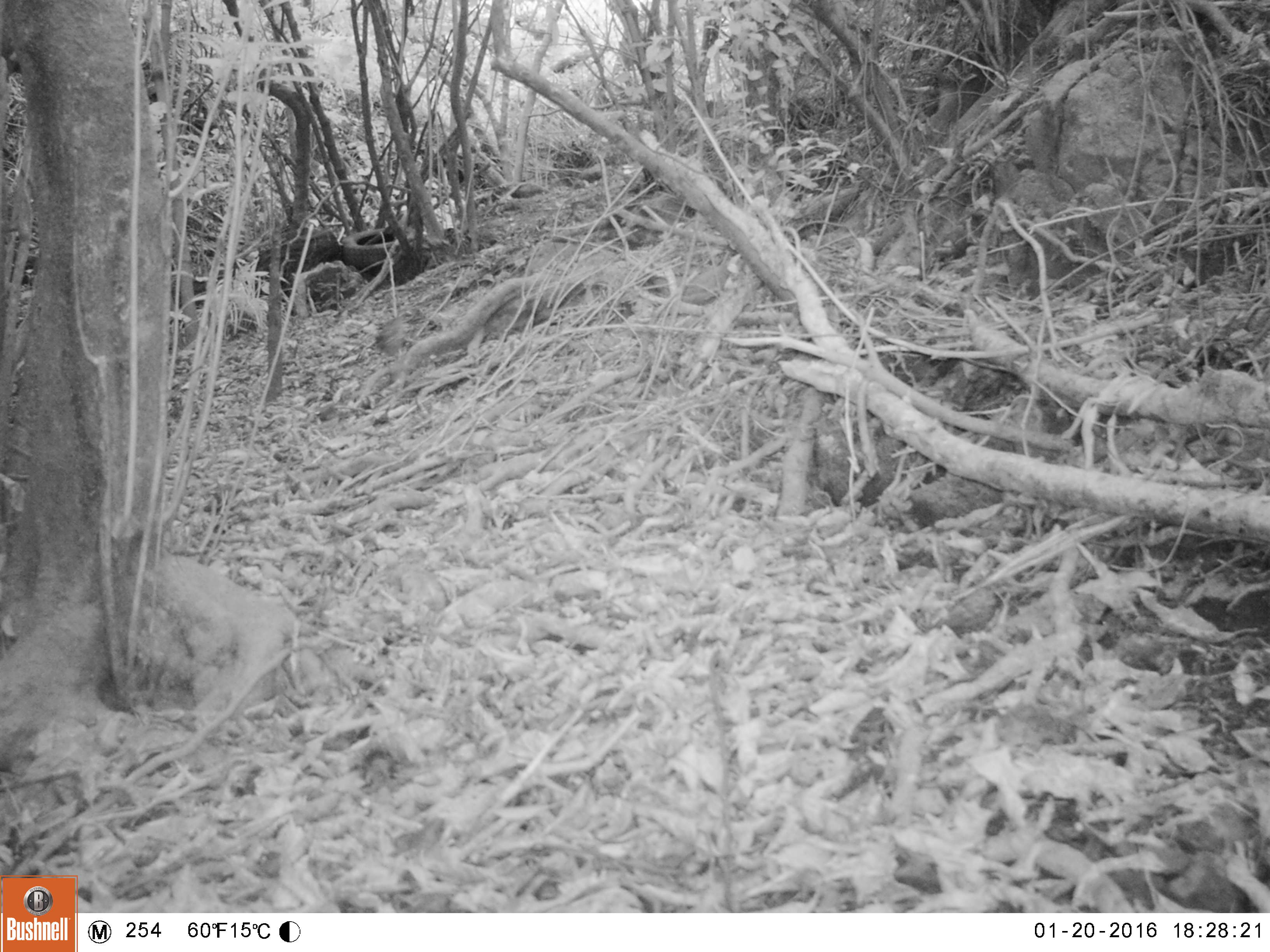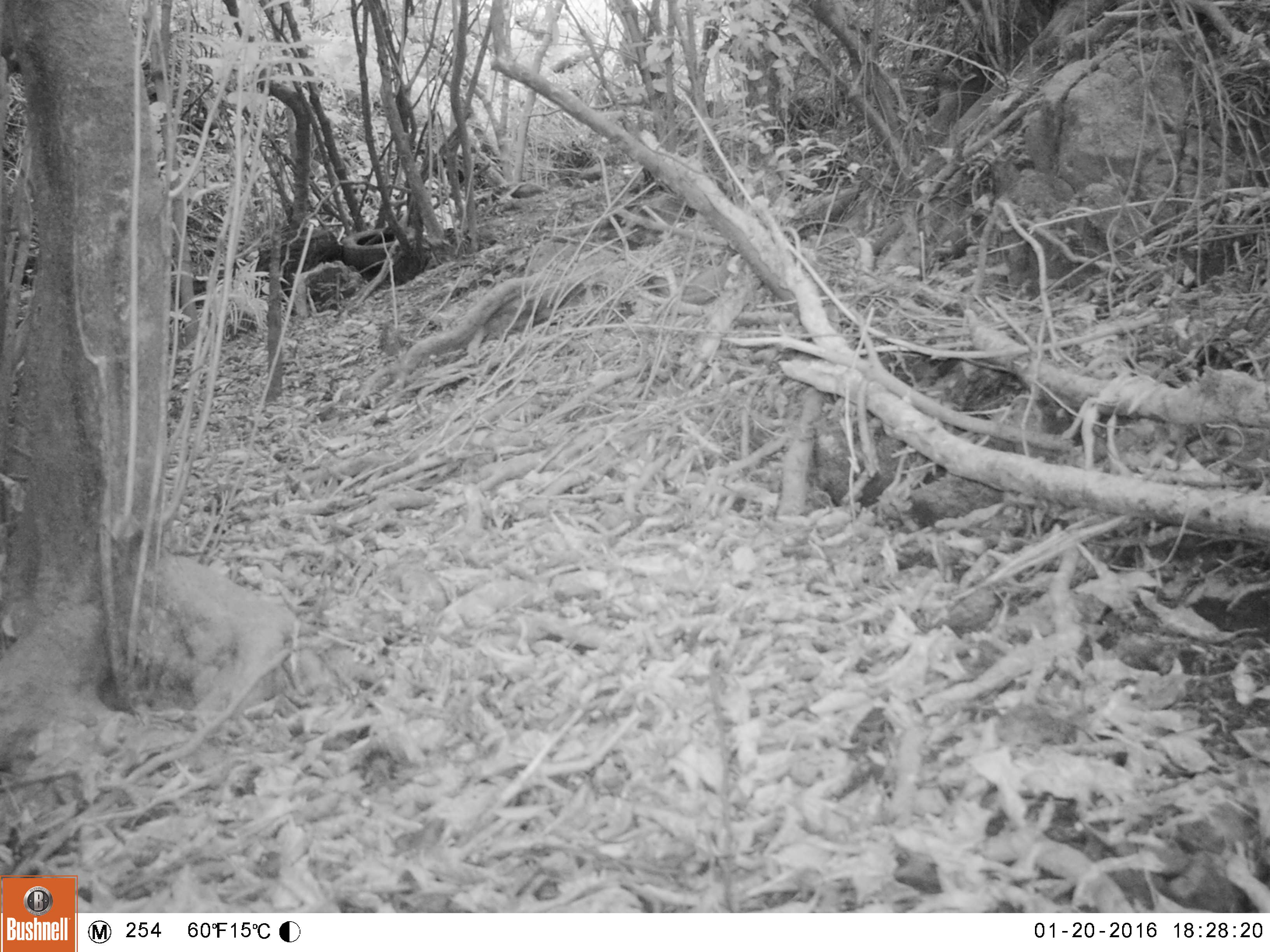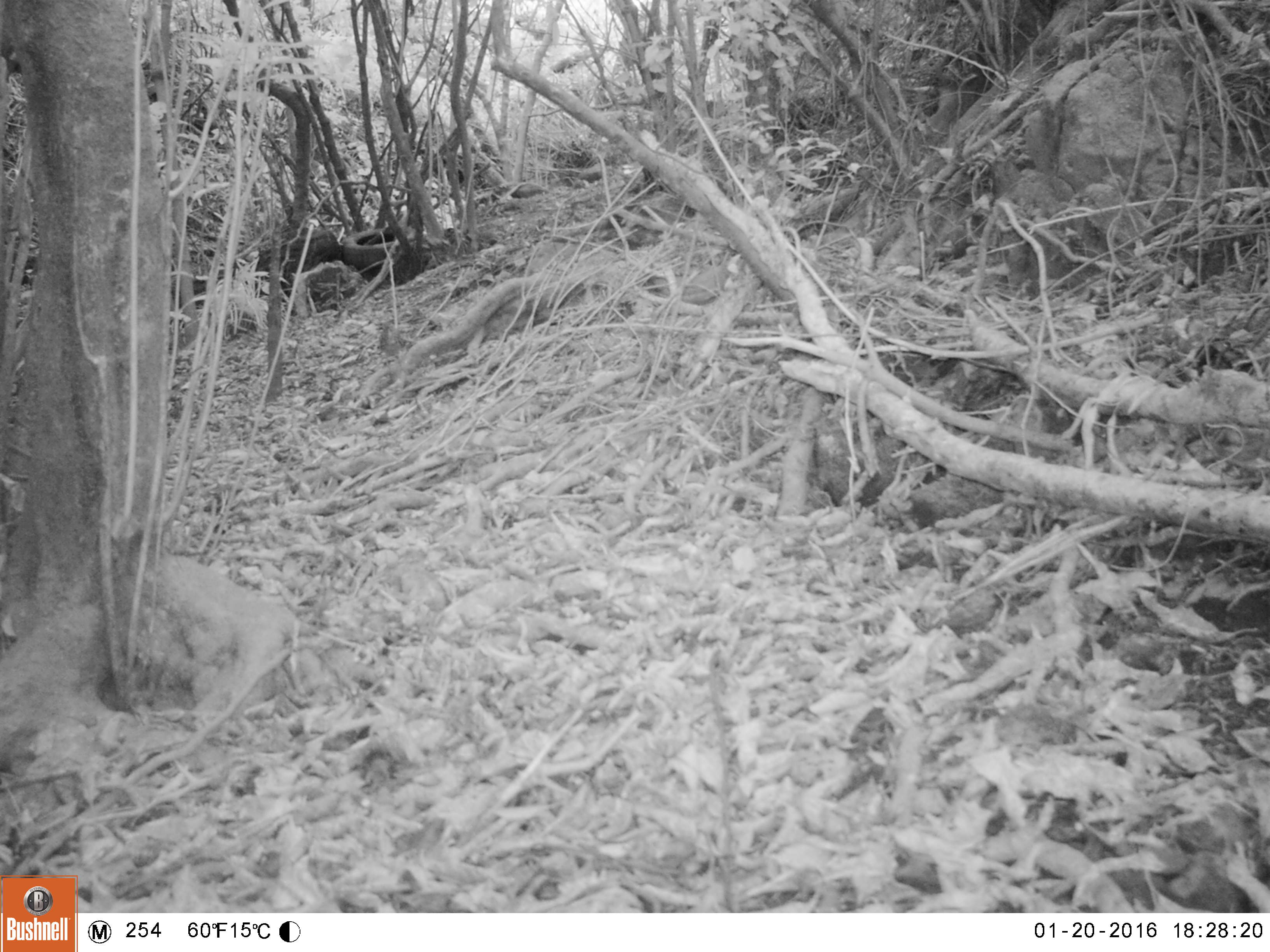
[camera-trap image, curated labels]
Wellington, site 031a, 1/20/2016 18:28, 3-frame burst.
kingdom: Animalia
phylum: Chordata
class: Aves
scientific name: Aves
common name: bird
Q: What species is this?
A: Bird (Aves).